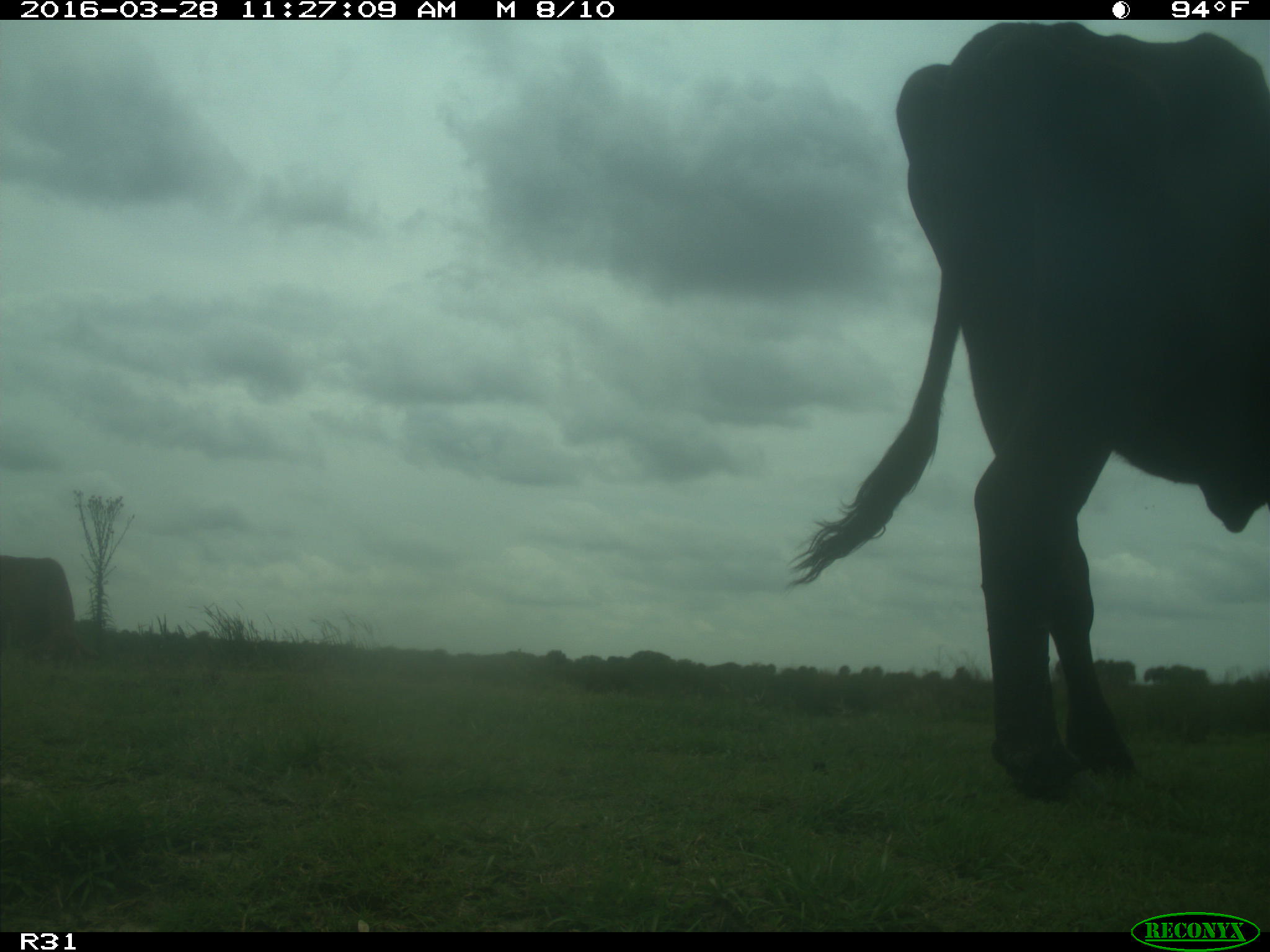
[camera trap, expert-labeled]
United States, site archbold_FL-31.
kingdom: Animalia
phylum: Chordata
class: Mammalia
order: Artiodactyla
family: Bovidae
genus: Bos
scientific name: Bos taurus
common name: domestic cow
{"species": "Bos taurus (domestic cow)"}